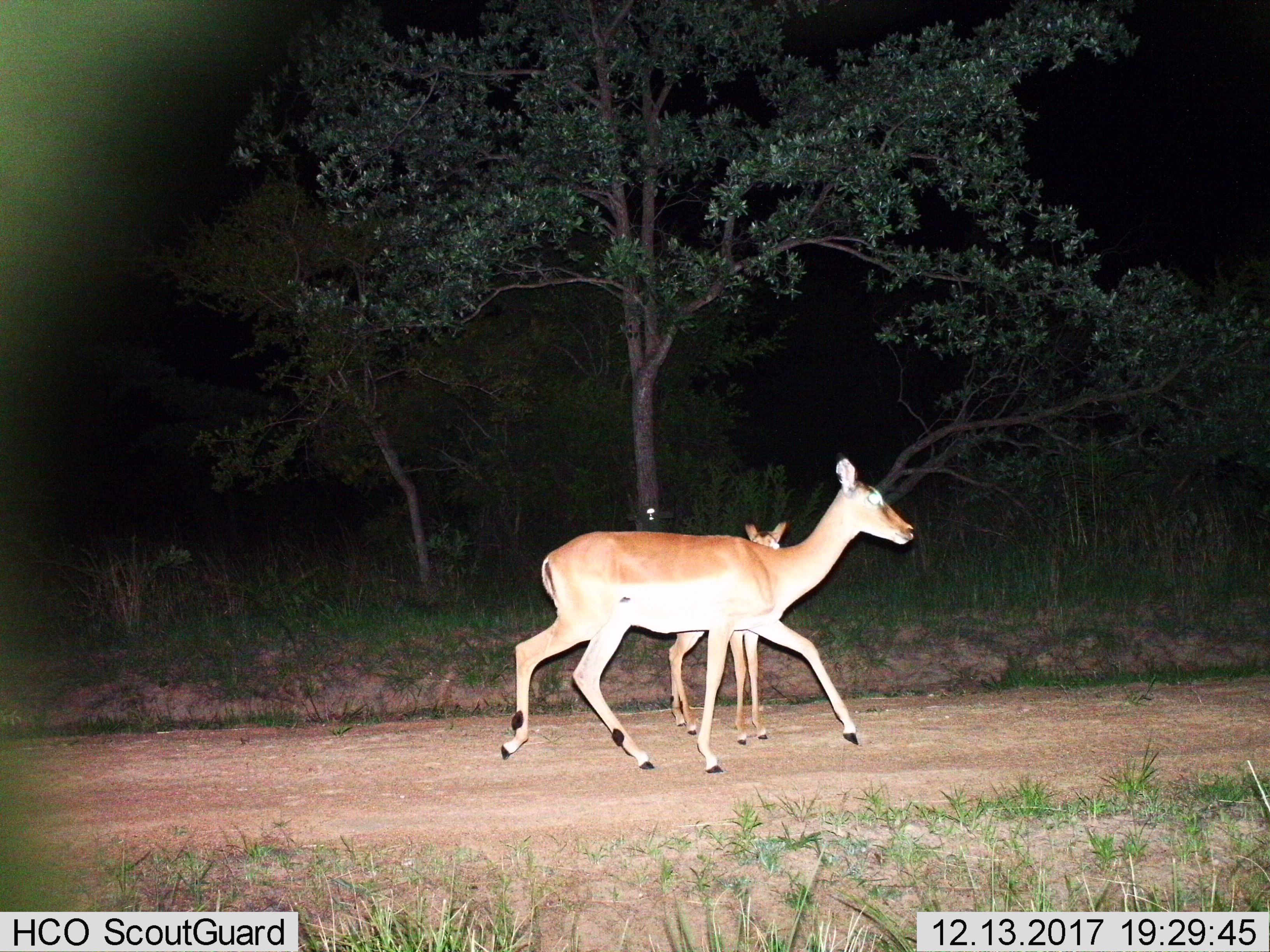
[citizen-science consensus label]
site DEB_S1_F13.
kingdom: Animalia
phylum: Chordata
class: Mammalia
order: Artiodactyla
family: Bovidae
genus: Aepyceros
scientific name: Aepyceros melampus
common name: impala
Impala (Aepyceros melampus), count 2. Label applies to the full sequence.